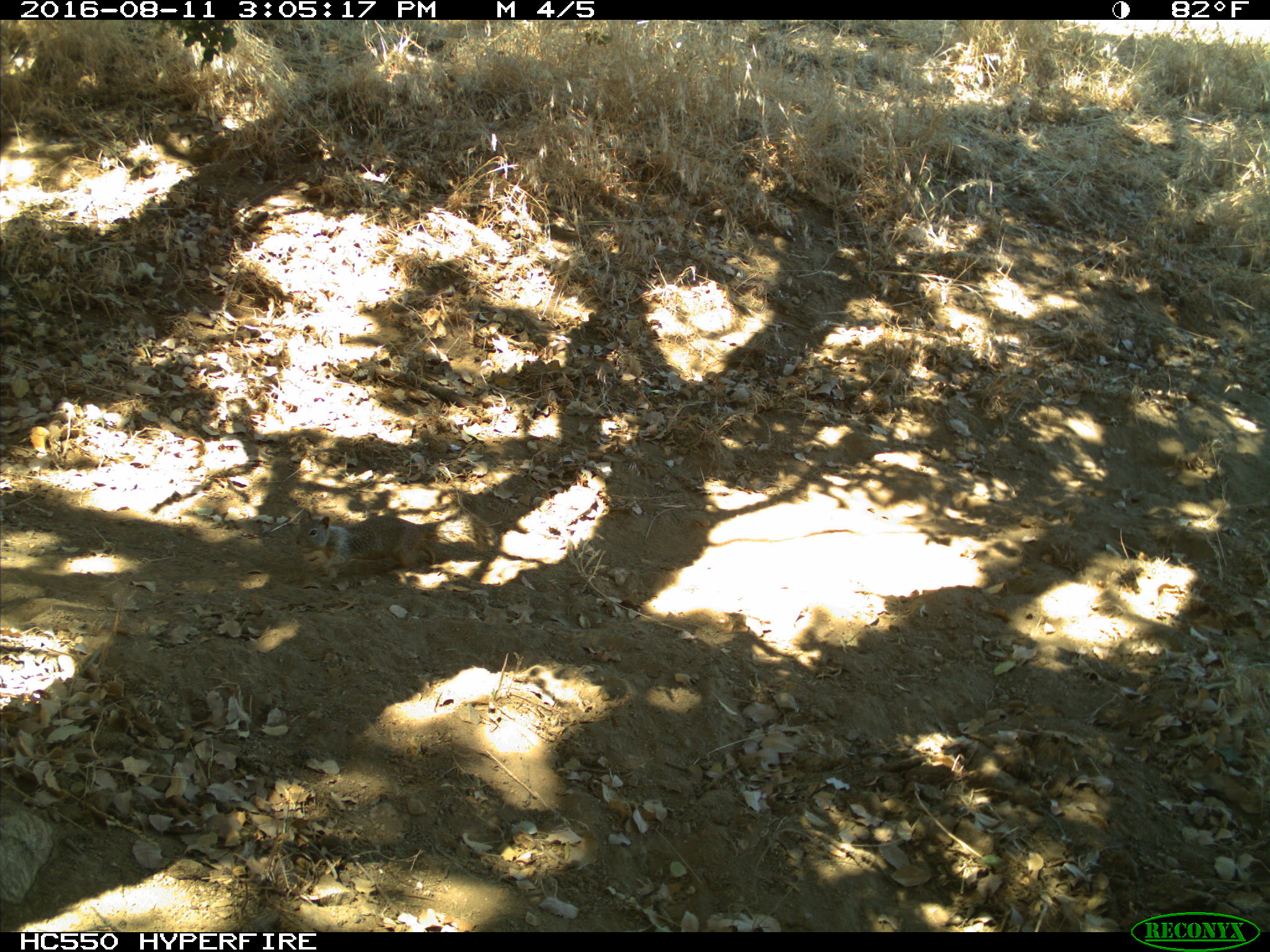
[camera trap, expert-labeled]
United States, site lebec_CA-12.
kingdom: Animalia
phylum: Chordata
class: Mammalia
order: Rodentia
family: Sciuridae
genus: Otospermophilus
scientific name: Otospermophilus beecheyi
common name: california ground squirrel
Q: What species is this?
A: Otospermophilus beecheyi (california ground squirrel).